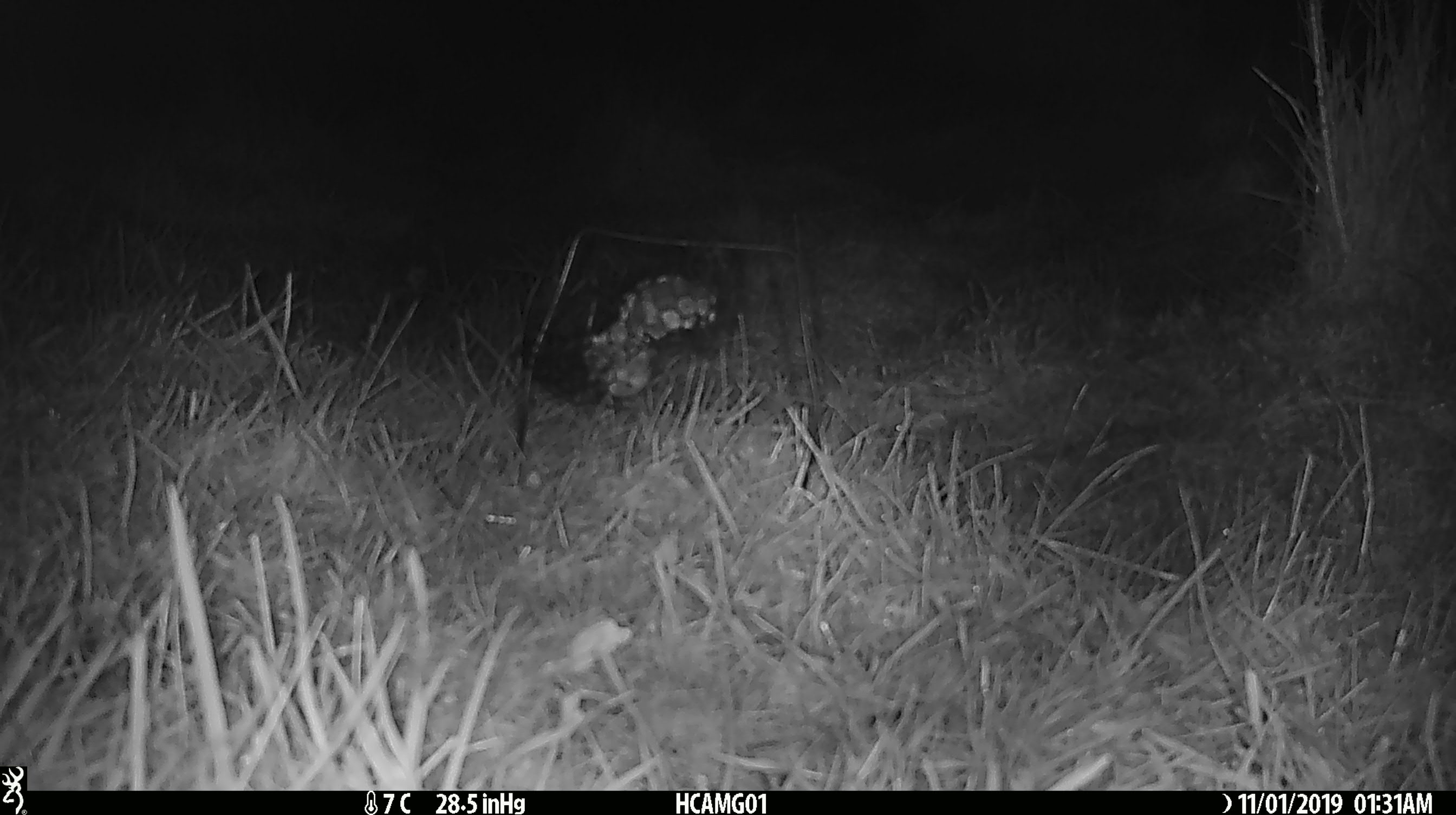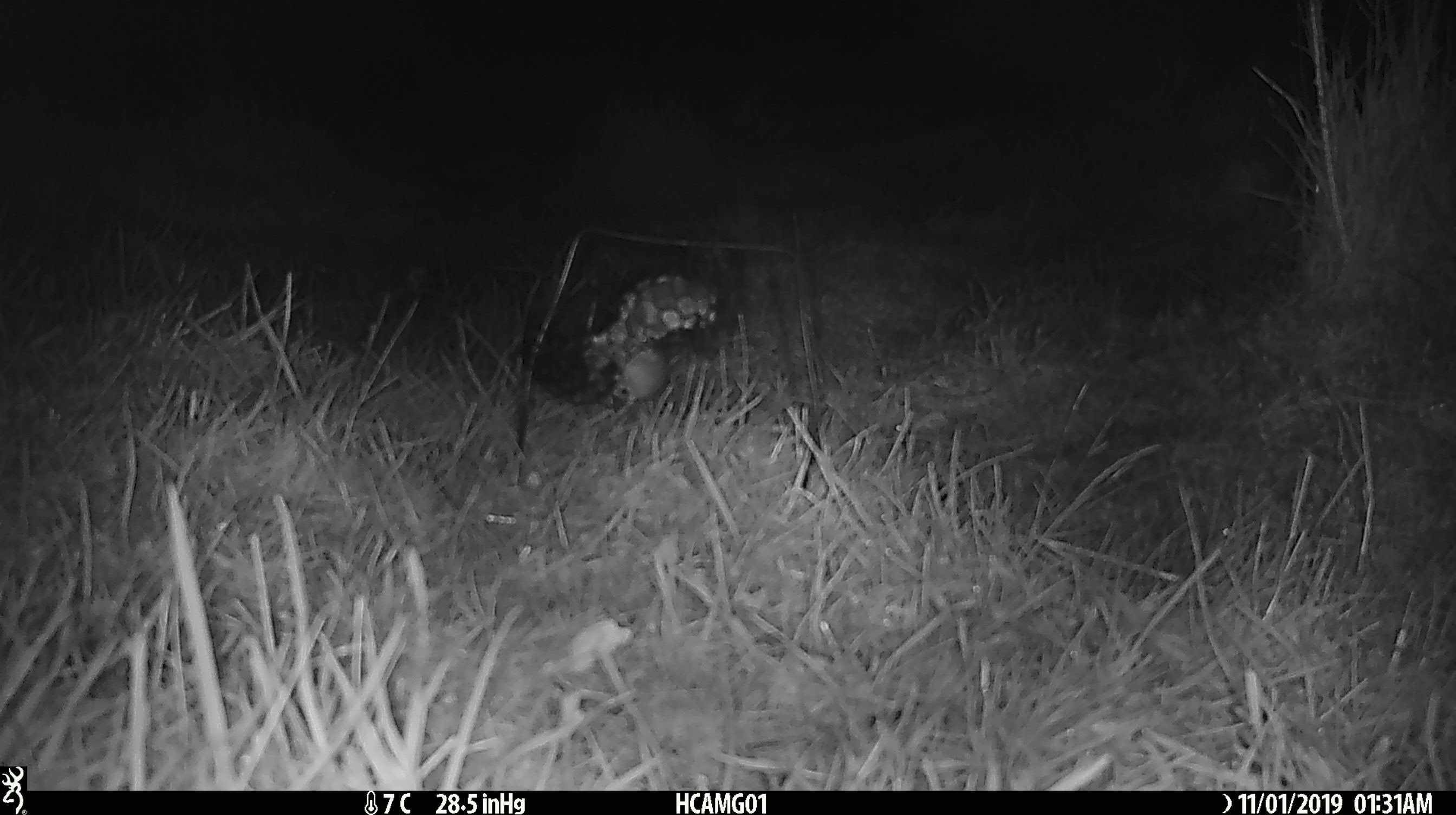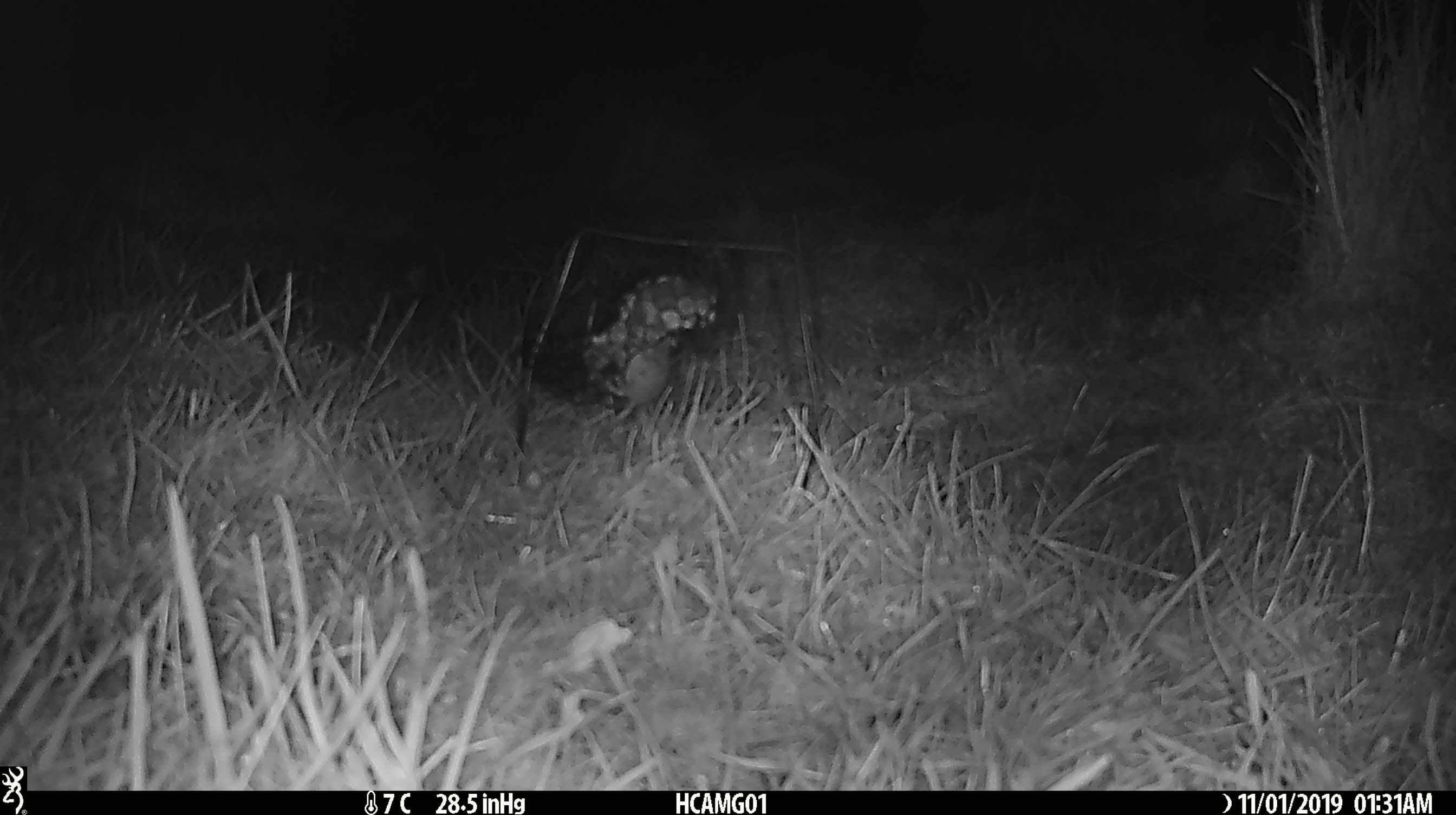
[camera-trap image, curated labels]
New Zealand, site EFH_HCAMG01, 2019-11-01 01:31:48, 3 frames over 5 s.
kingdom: Animalia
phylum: Chordata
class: Mammalia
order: Rodentia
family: Muridae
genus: Mus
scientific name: Mus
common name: mouse